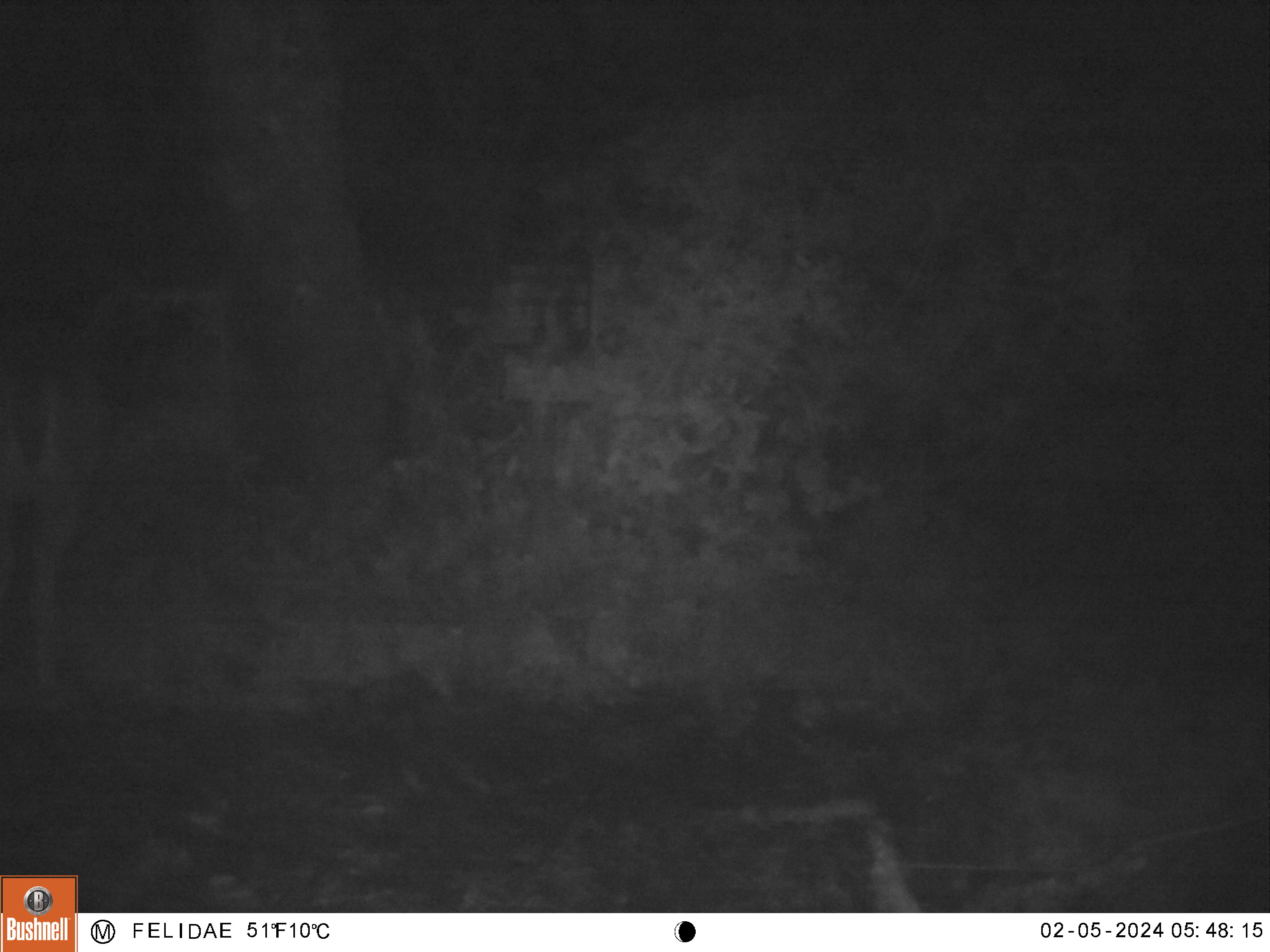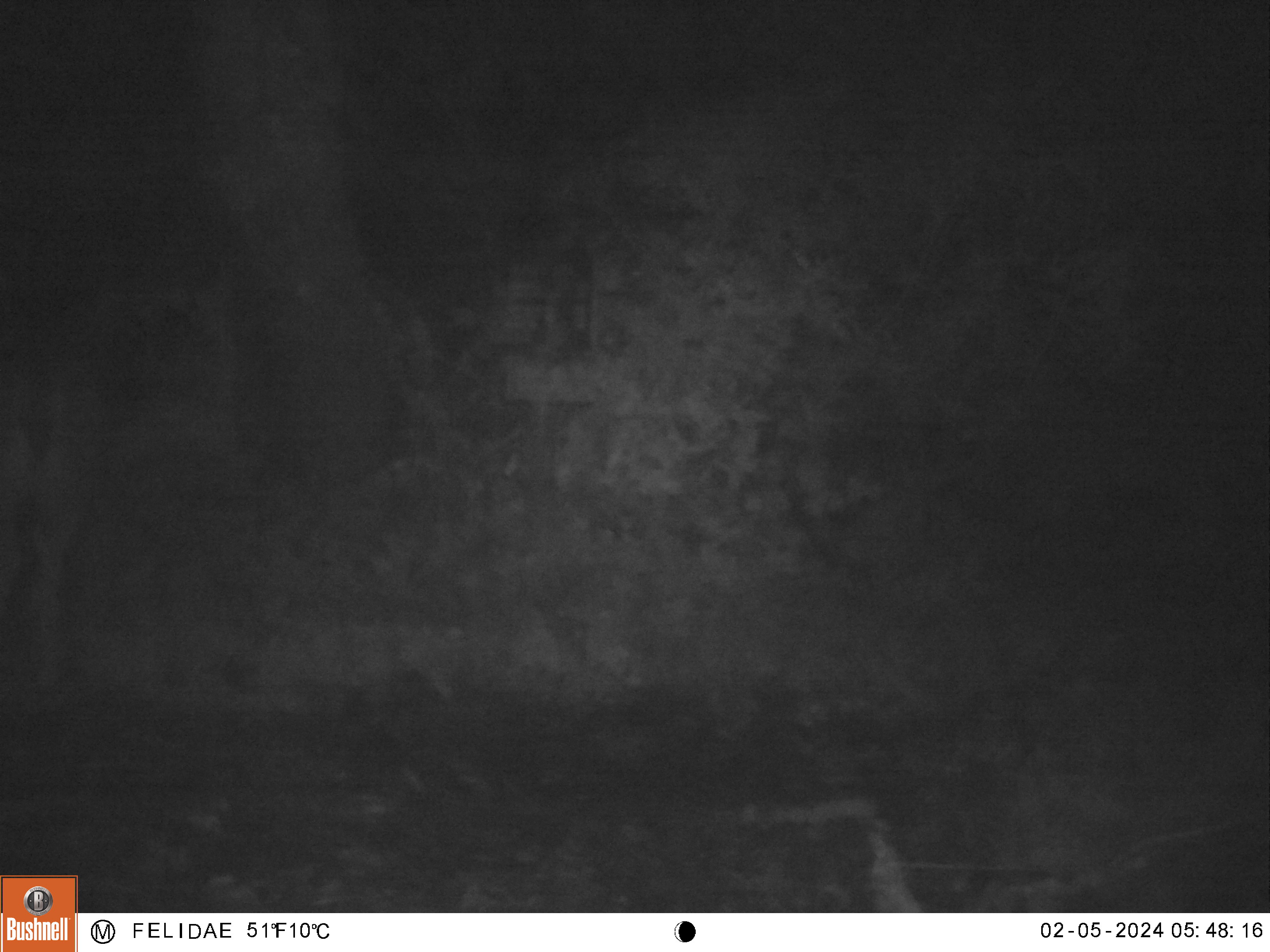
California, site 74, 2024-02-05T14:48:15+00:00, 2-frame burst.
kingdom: Animalia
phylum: Chordata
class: Mammalia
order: Artiodactyla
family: Cervidae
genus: Odocoileus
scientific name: Odocoileus hemionus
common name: mule deer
Mule deer (Odocoileus hemionus).